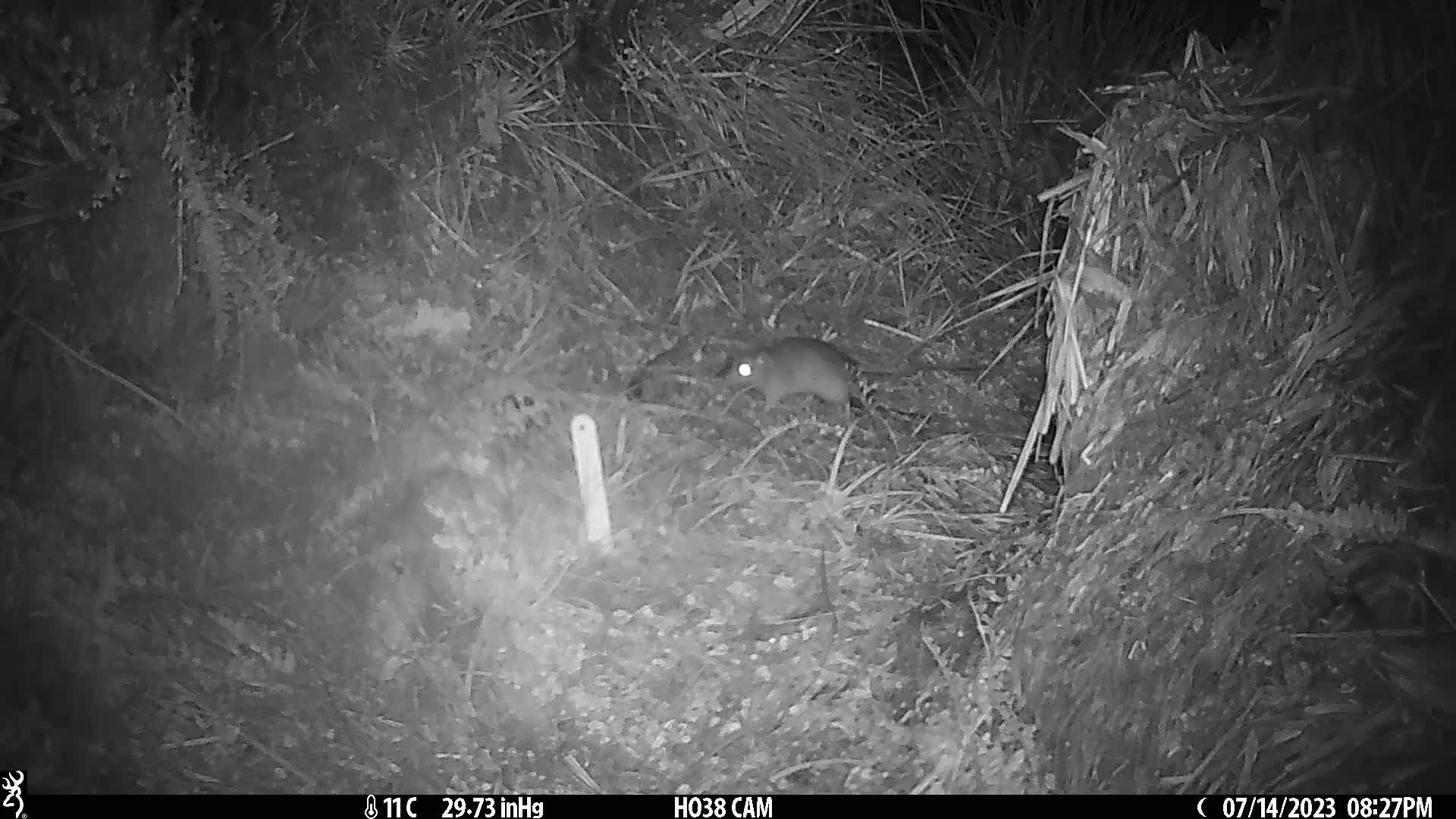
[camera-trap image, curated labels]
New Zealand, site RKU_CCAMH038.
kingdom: Animalia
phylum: Chordata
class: Mammalia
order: Rodentia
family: Muridae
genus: Rattus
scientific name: Rattus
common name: rat